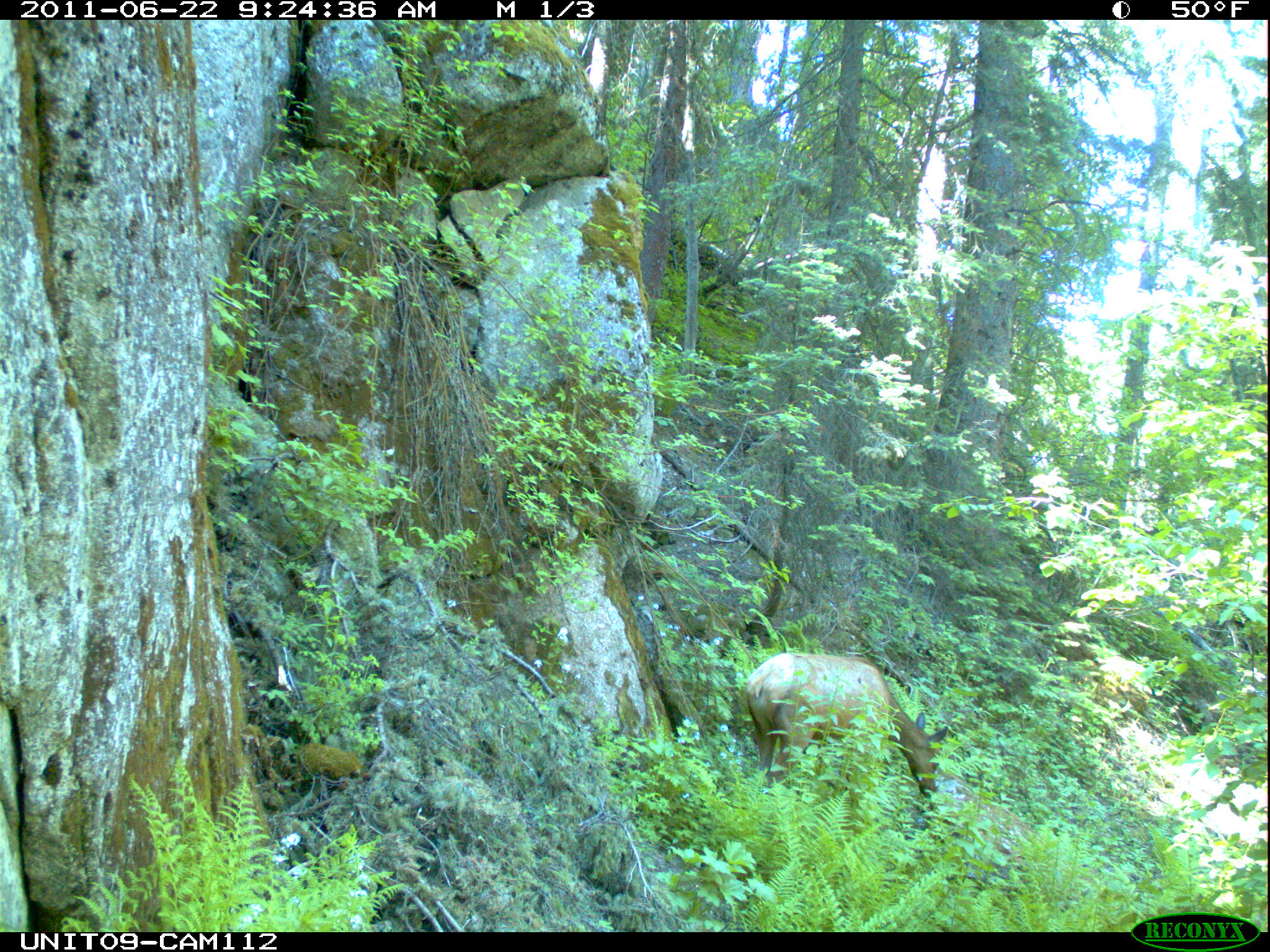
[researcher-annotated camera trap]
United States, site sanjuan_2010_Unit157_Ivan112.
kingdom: Animalia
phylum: Chordata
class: Mammalia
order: Artiodactyla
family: Cervidae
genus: Cervus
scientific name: Cervus elaphus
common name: red deer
Cervus elaphus (red deer).